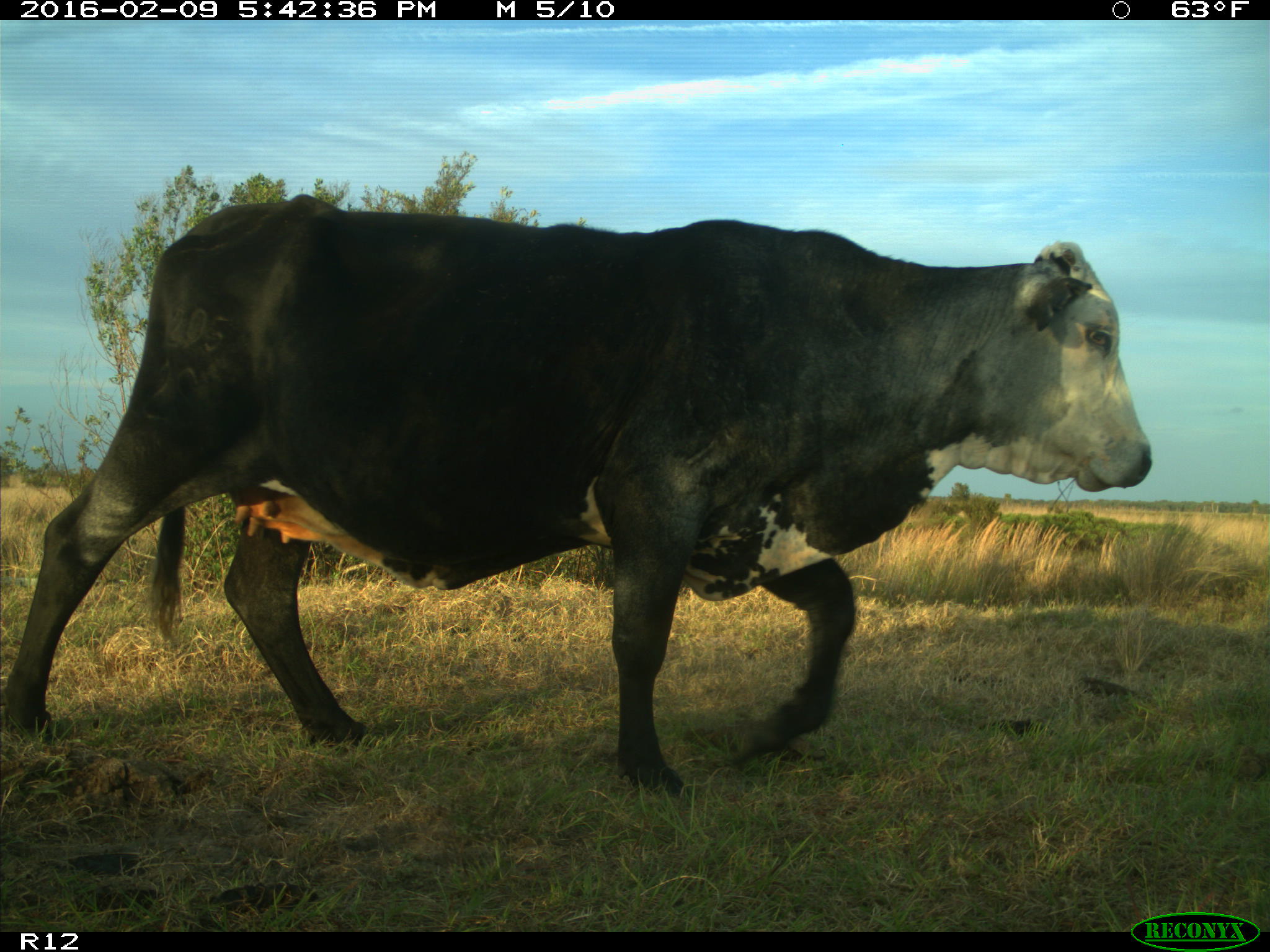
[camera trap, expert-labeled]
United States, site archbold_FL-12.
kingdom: Animalia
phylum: Chordata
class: Mammalia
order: Artiodactyla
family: Bovidae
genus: Bos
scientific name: Bos taurus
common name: domestic cow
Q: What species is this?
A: Bos taurus (domestic cow).